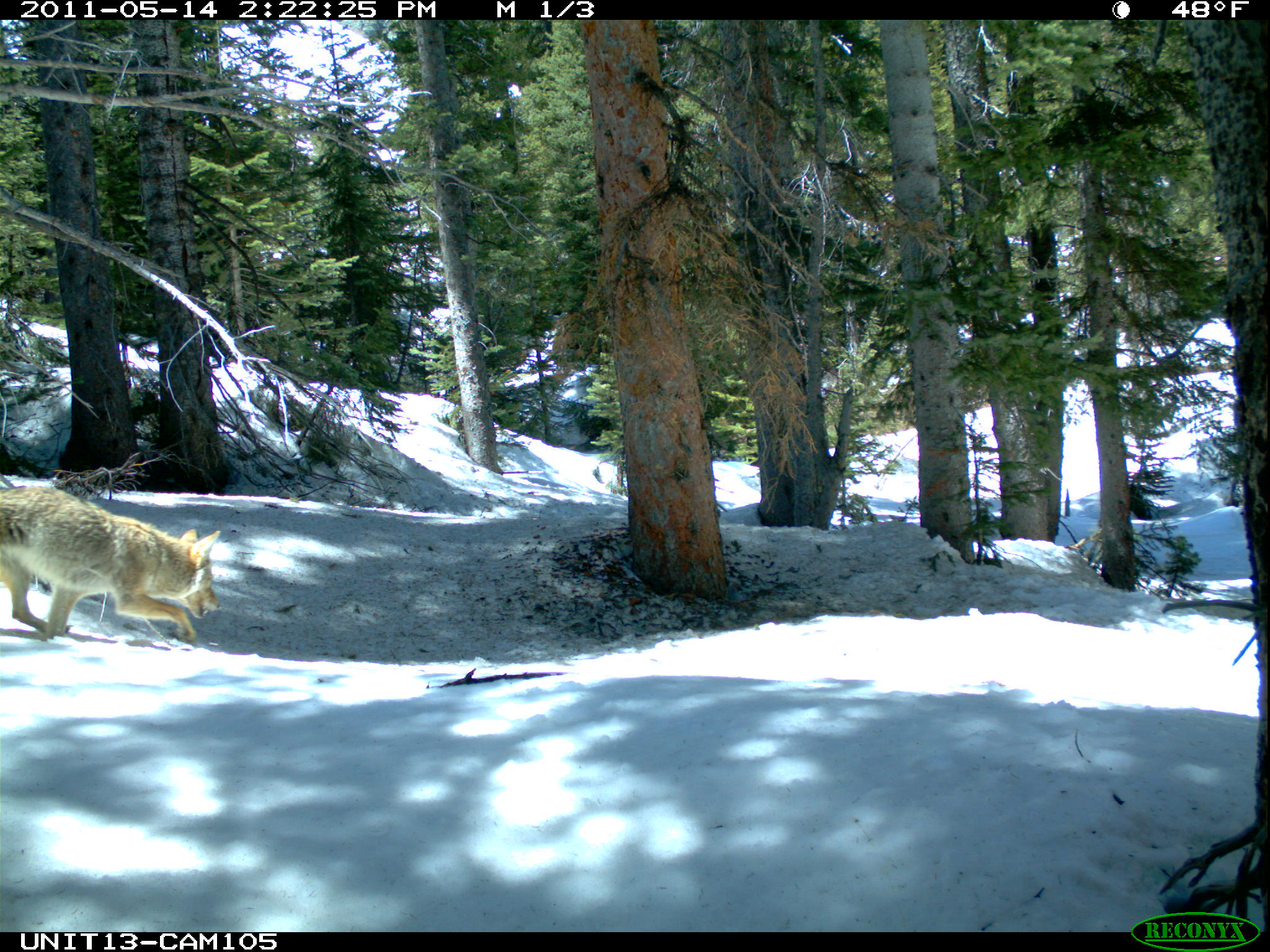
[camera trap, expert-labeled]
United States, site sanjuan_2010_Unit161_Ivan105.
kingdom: Animalia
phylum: Chordata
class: Mammalia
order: Carnivora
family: Canidae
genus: Canis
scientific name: Canis latrans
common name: coyote